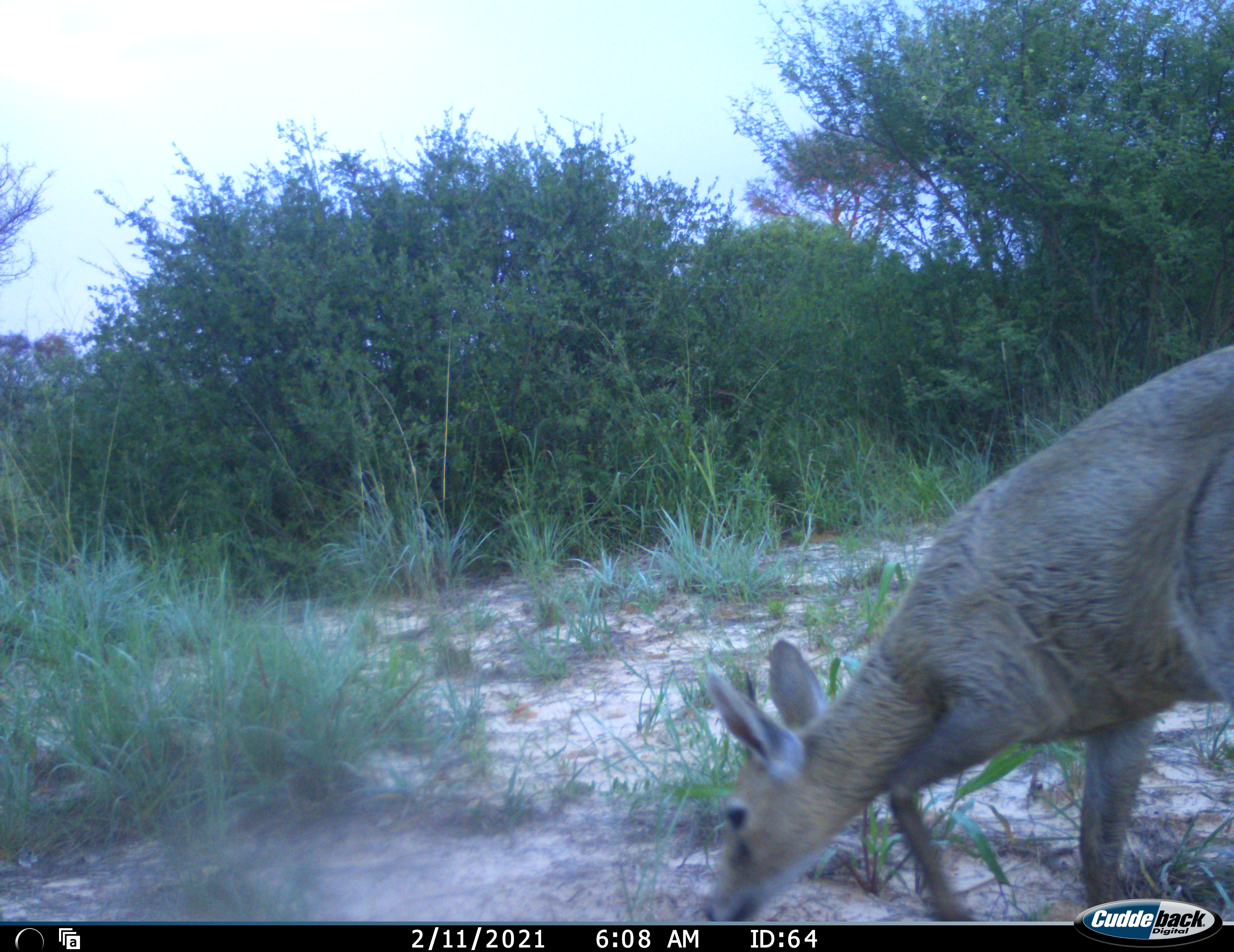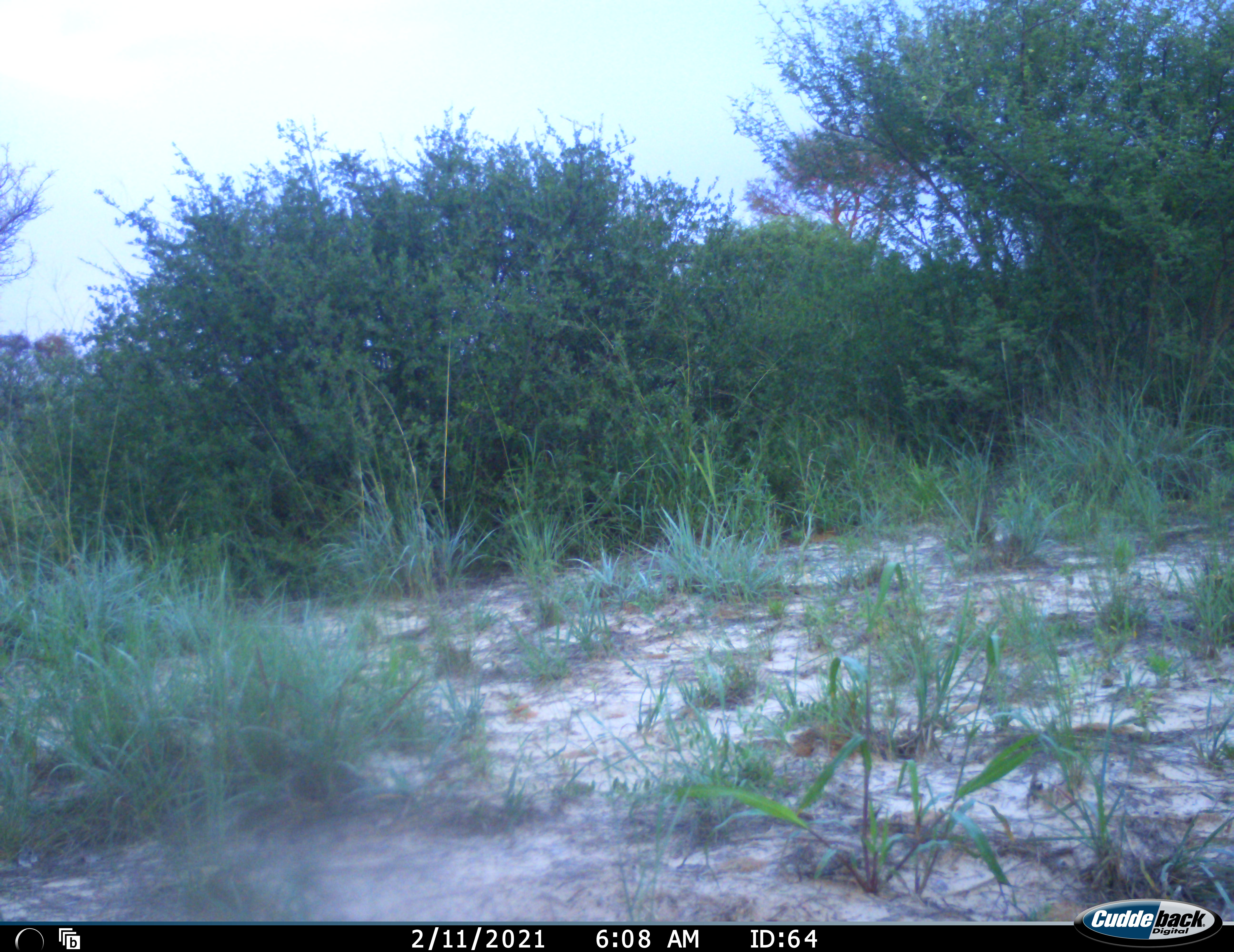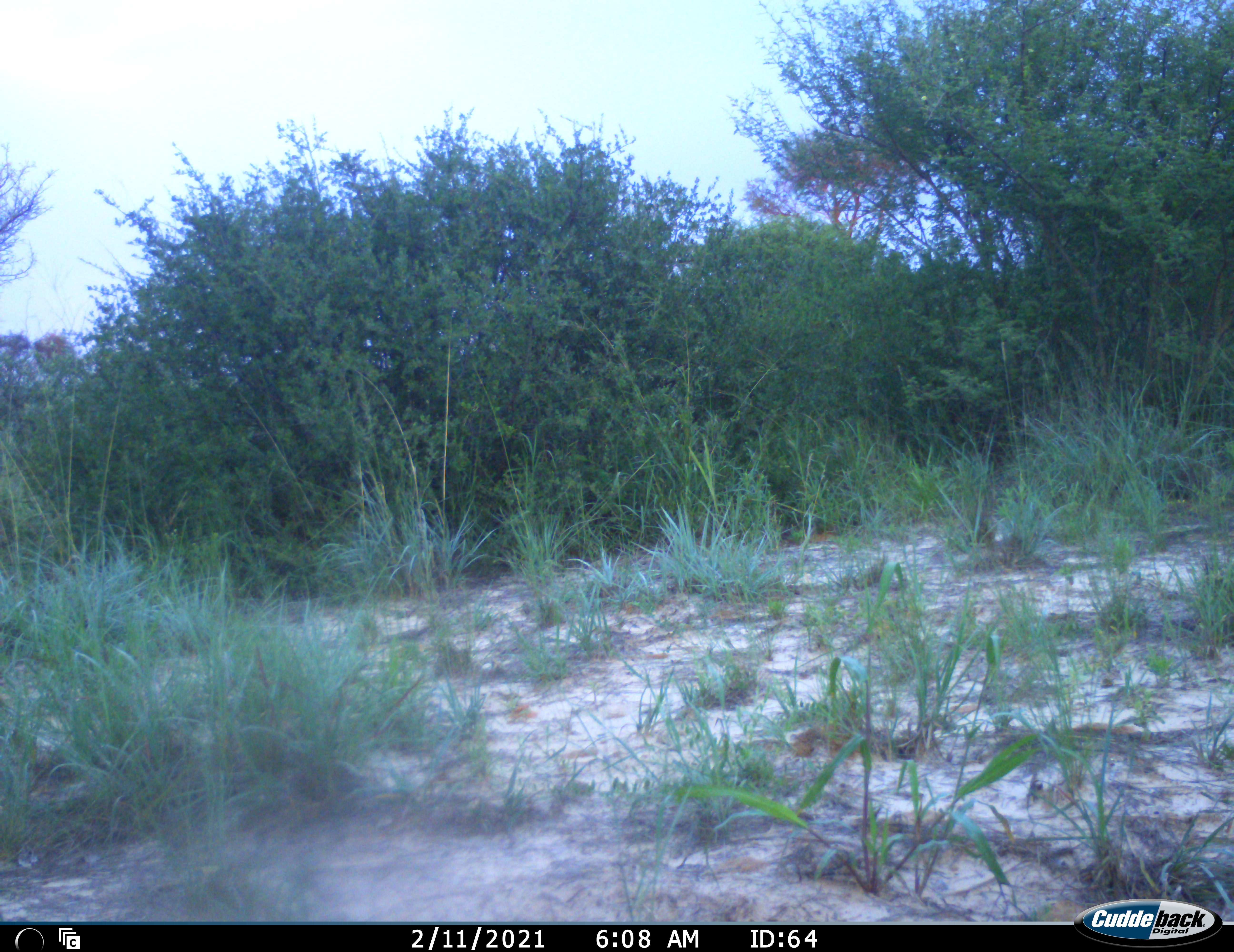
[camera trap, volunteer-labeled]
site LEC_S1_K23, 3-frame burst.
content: unidentified animal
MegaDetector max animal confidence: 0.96